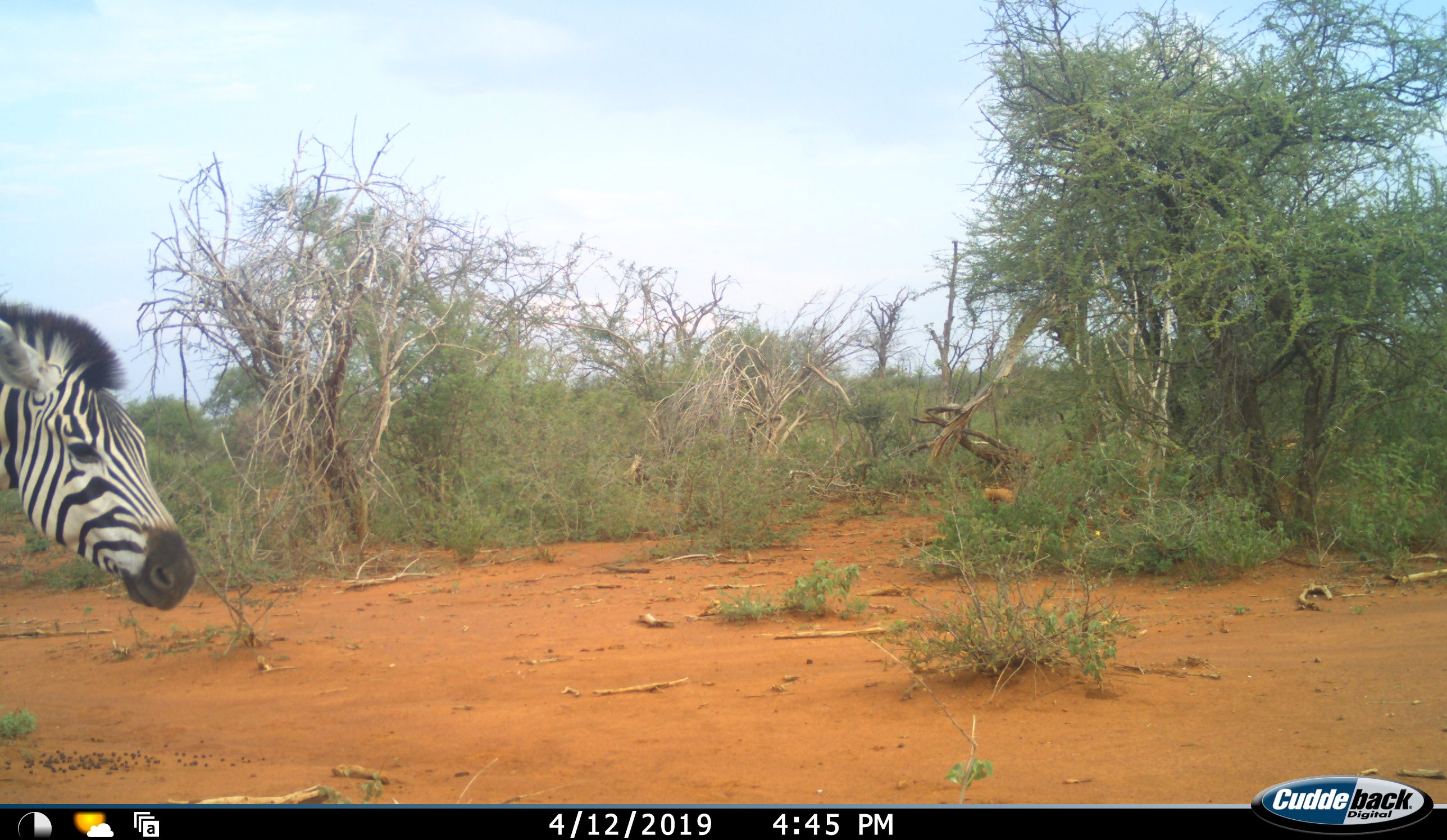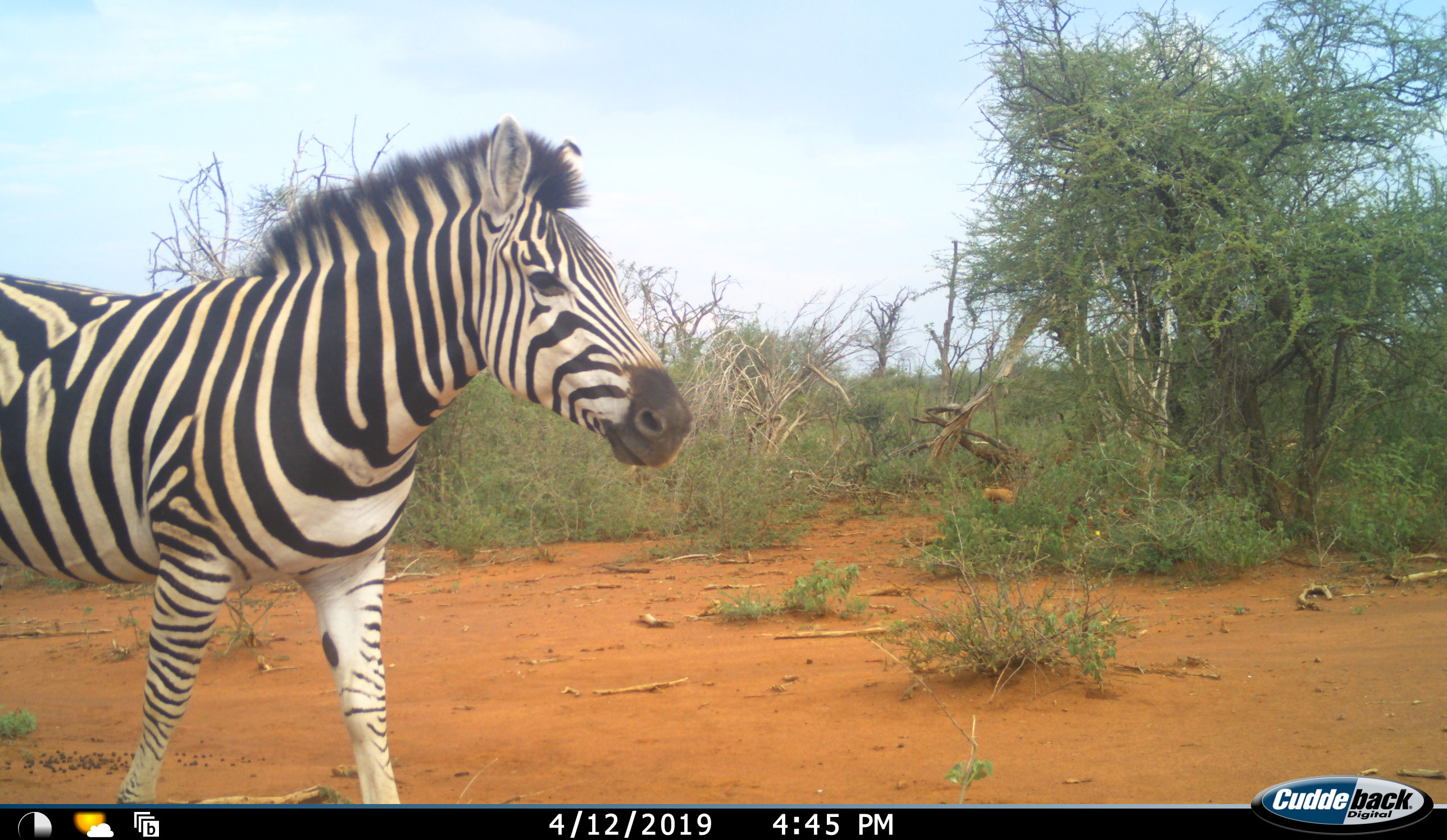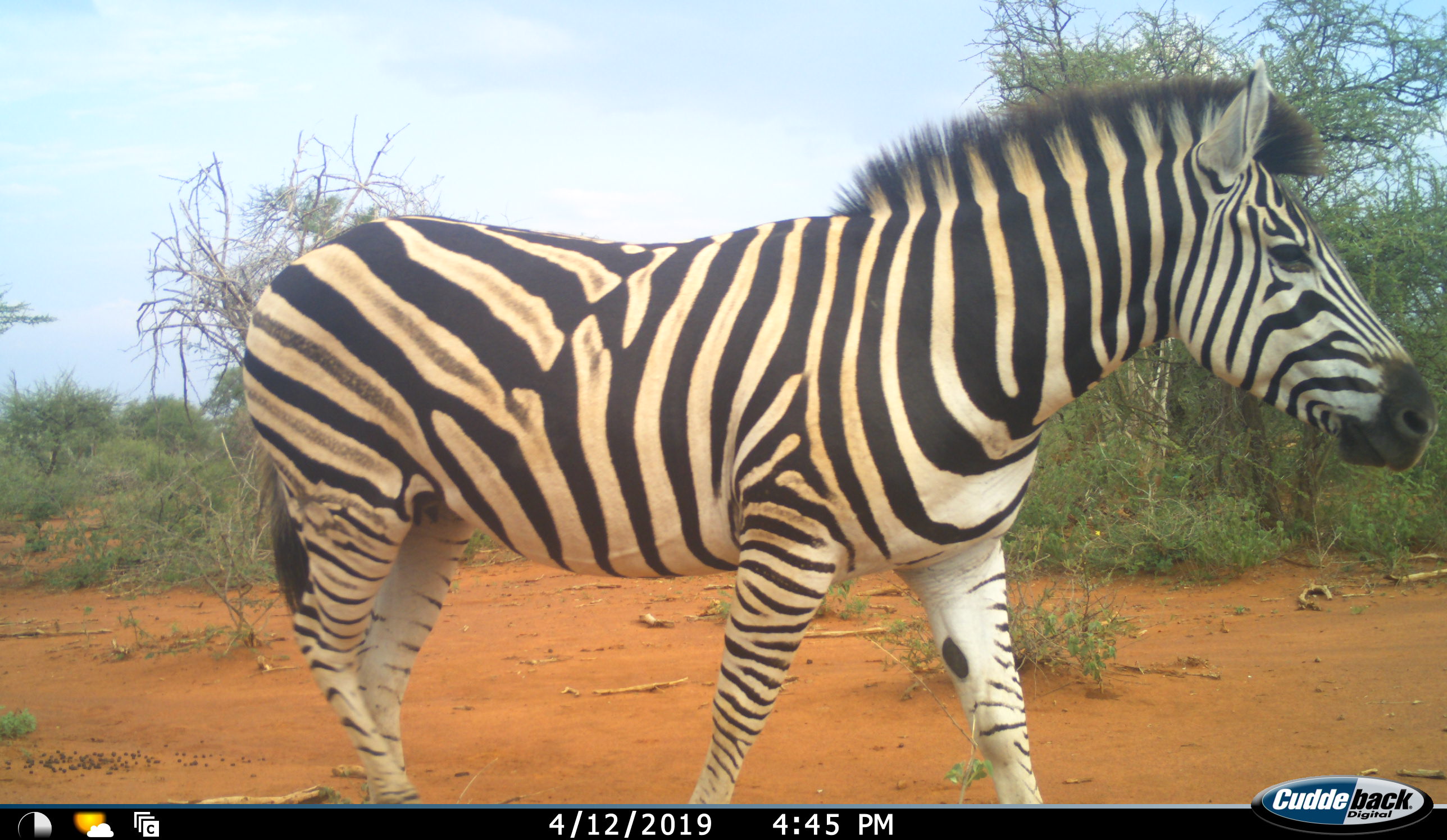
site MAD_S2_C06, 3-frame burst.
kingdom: Animalia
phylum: Chordata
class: Mammalia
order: Perissodactyla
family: Equidae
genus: Equus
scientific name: Equus quagga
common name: plains zebra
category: zebraplains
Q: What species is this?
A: Zebraplains (plains zebra) (Equus quagga).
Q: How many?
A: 1.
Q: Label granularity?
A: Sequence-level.